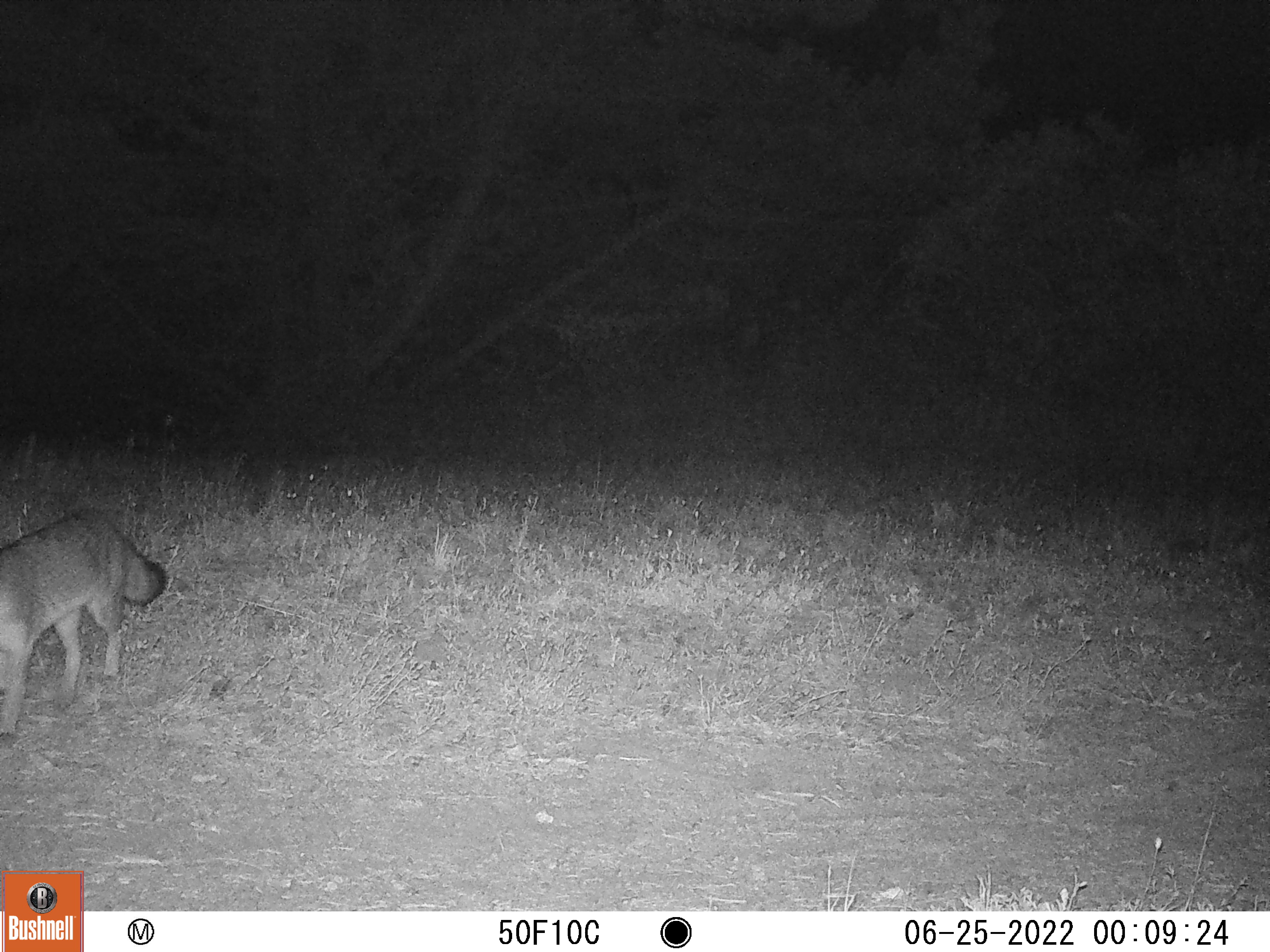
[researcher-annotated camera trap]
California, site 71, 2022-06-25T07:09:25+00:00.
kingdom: Animalia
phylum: Chordata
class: Mammalia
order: Carnivora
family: Canidae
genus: Urocyon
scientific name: Urocyon cinereoargenteus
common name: gray fox